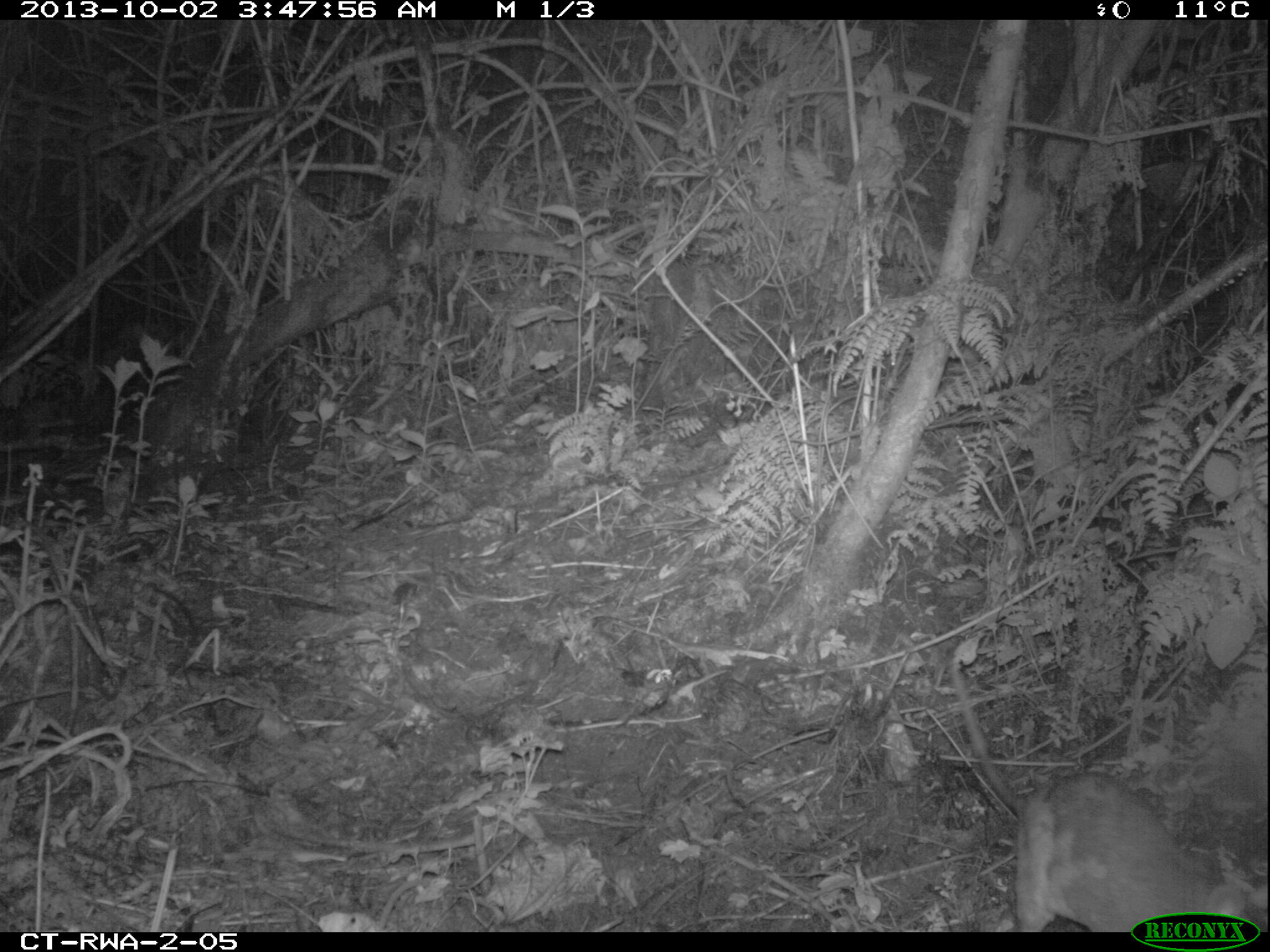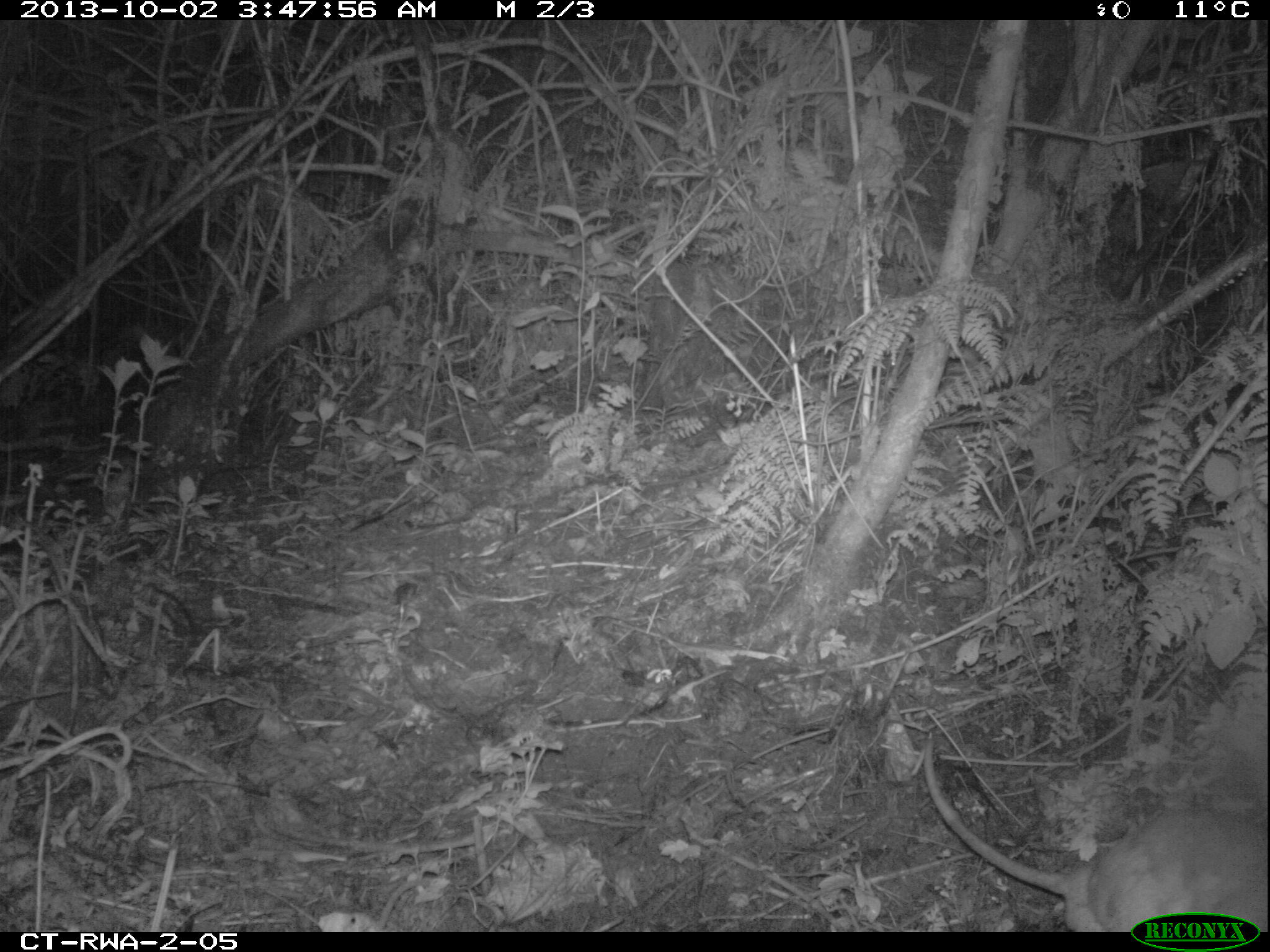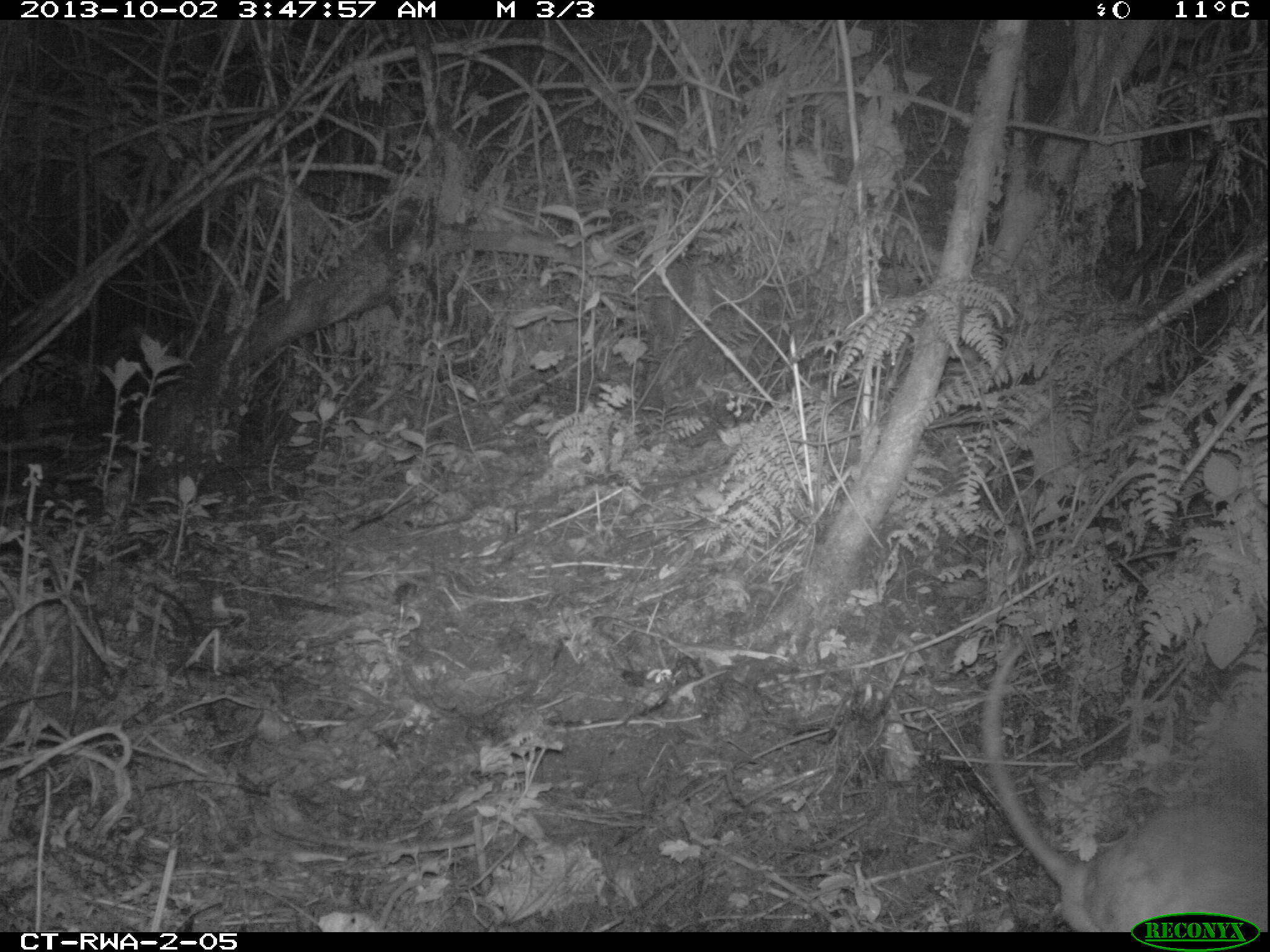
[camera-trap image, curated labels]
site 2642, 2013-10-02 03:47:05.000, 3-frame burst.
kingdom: Animalia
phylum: Chordata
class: Mammalia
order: Rodentia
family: Nesomyidae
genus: Cricetomys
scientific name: Cricetomys gambianus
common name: african giant pouched rat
Cricetomys gambianus (african giant pouched rat), count 1.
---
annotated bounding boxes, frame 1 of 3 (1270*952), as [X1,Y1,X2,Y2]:
cricetomys gambianus: [950,655,1270,929]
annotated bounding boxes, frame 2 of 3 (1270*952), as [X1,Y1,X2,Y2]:
cricetomys gambianus: [920,735,1266,931]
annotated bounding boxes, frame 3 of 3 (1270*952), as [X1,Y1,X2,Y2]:
cricetomys gambianus: [981,640,1264,930]